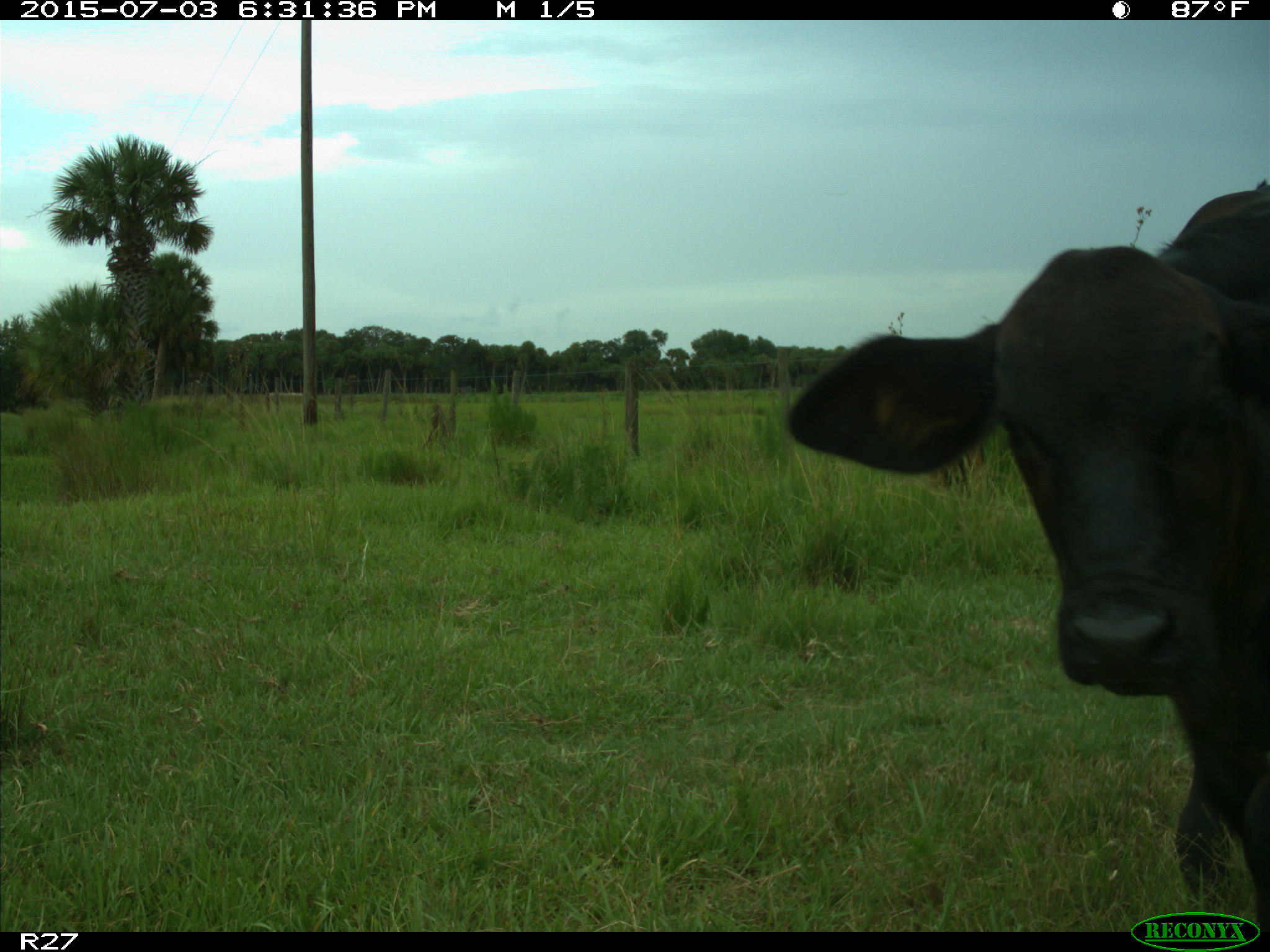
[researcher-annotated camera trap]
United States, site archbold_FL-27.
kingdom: Animalia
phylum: Chordata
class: Mammalia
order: Artiodactyla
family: Bovidae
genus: Bos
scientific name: Bos taurus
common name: domestic cow